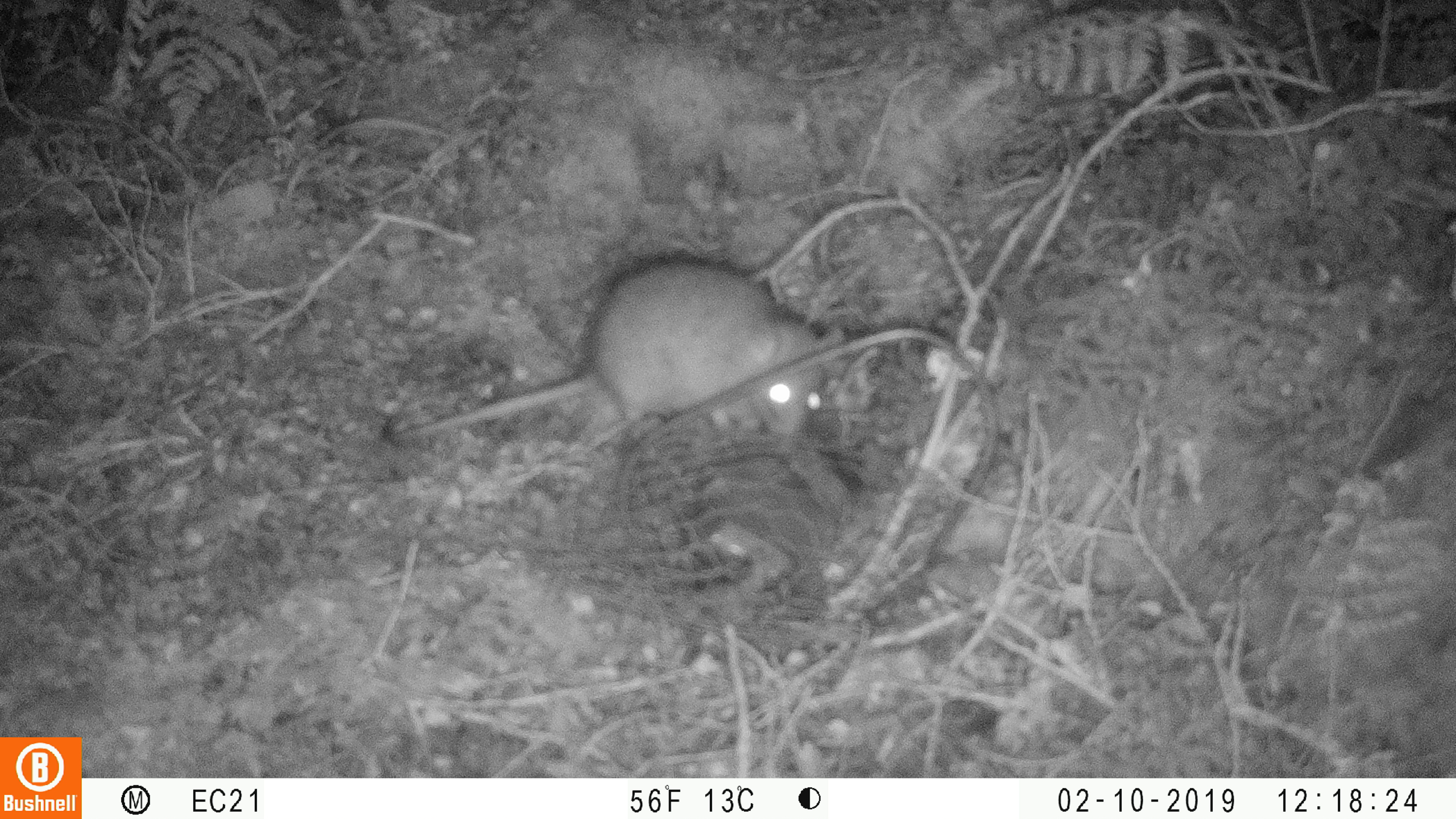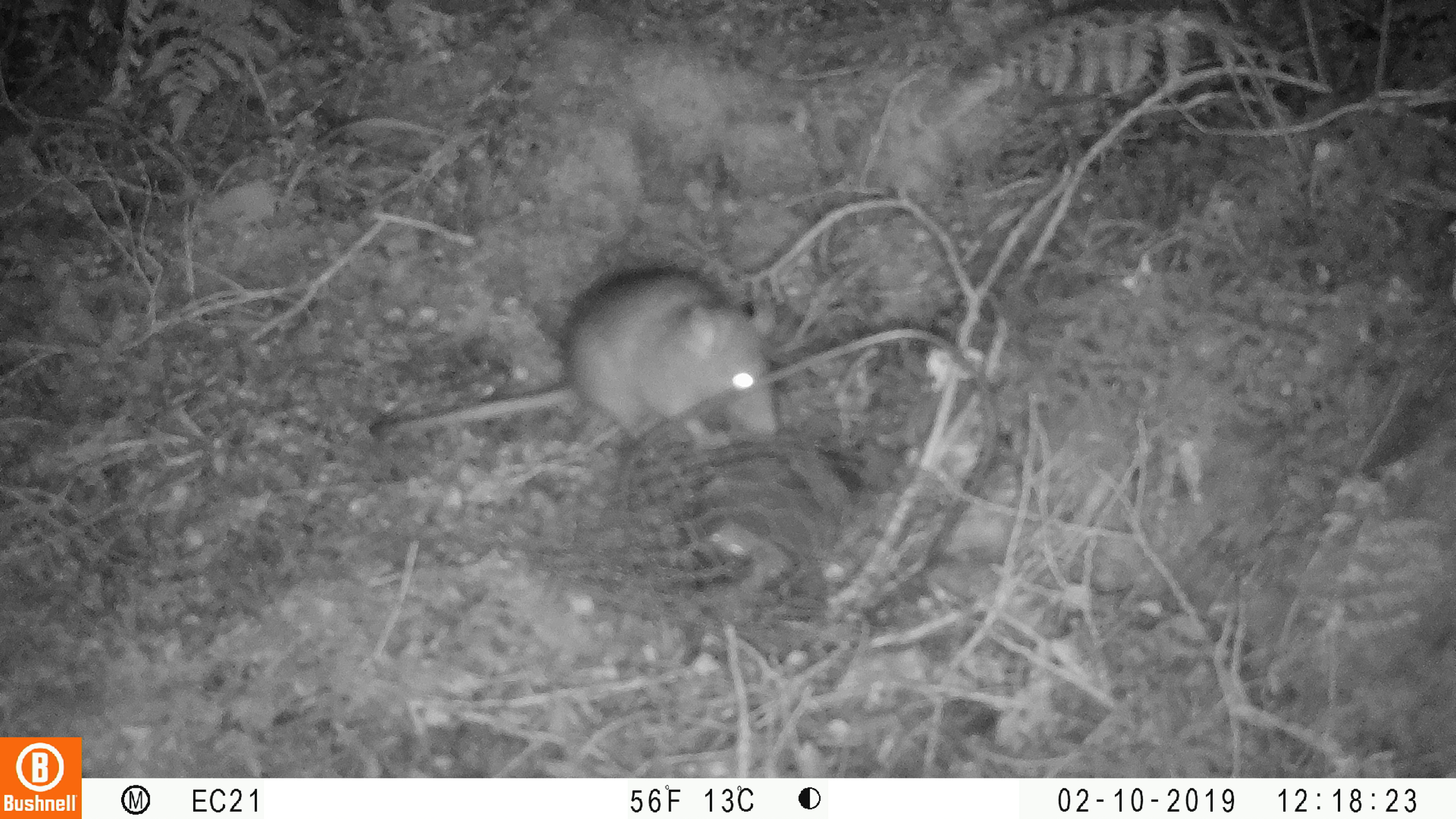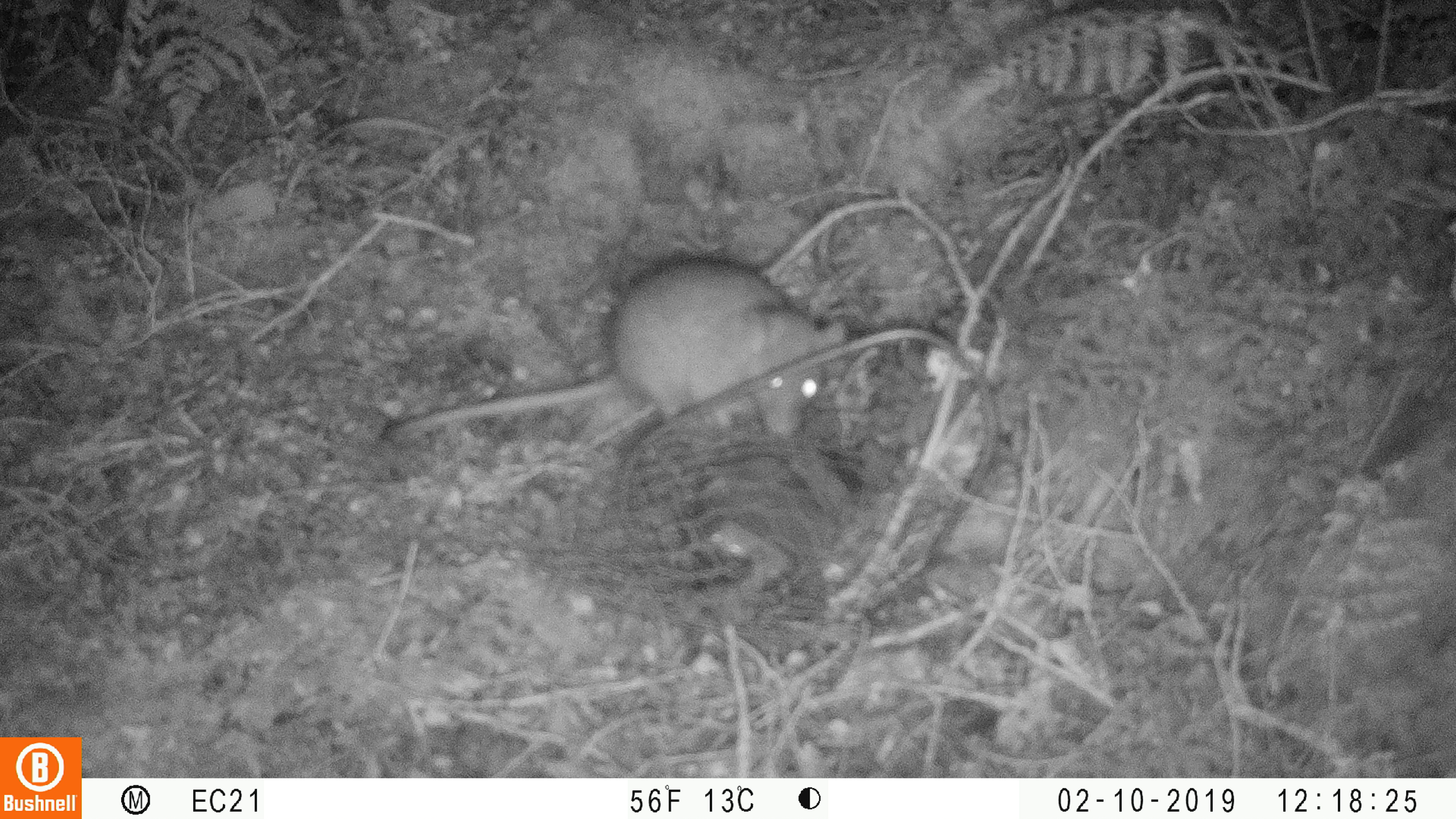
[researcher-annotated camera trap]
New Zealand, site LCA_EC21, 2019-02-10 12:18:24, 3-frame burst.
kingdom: Animalia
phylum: Chordata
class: Mammalia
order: Rodentia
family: Muridae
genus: Rattus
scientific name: Rattus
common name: rat